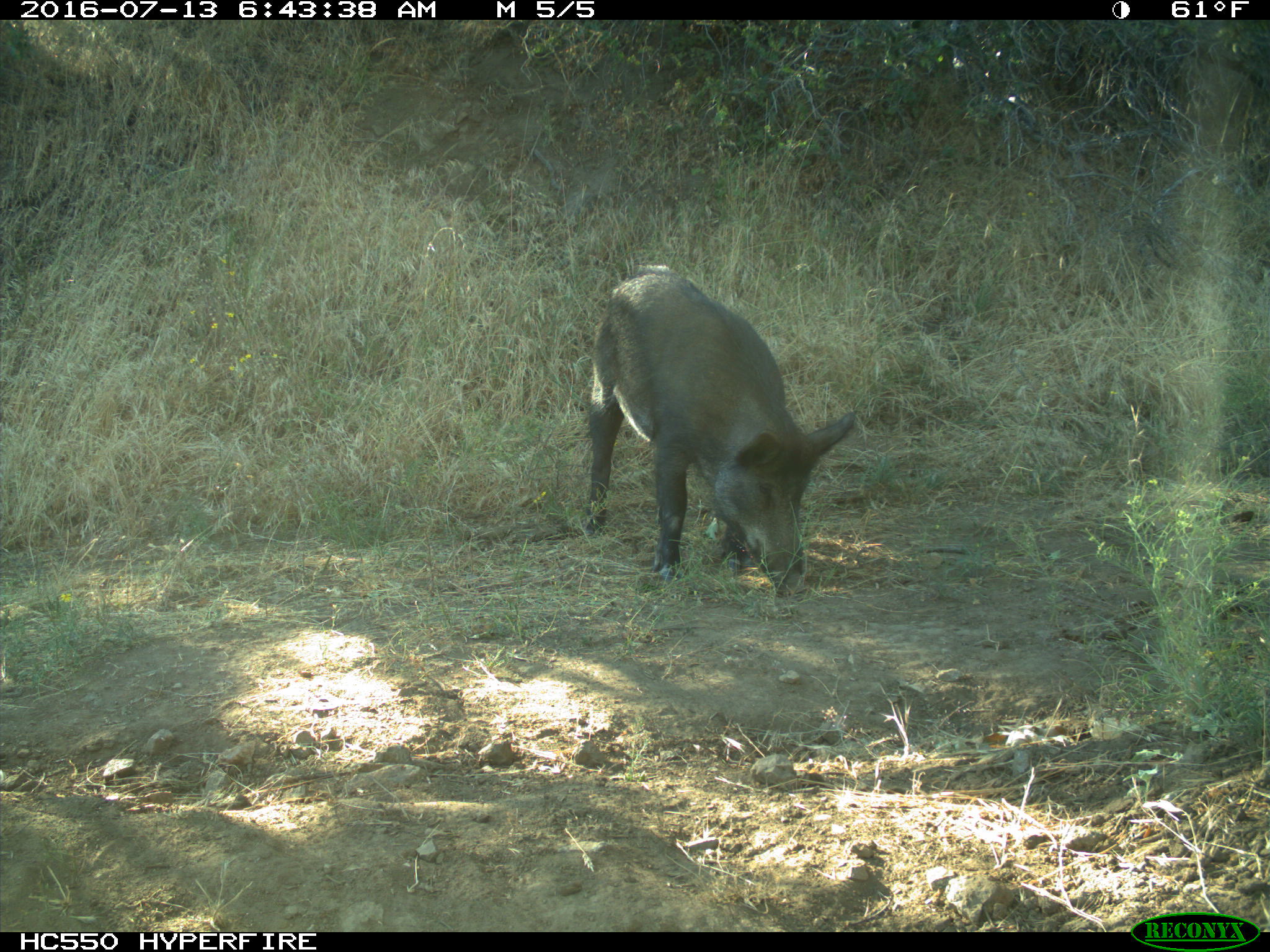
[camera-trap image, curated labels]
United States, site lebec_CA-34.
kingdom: Animalia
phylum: Chordata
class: Mammalia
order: Artiodactyla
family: Suidae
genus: Sus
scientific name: Sus scrofa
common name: wild boar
Sus scrofa (wild boar).